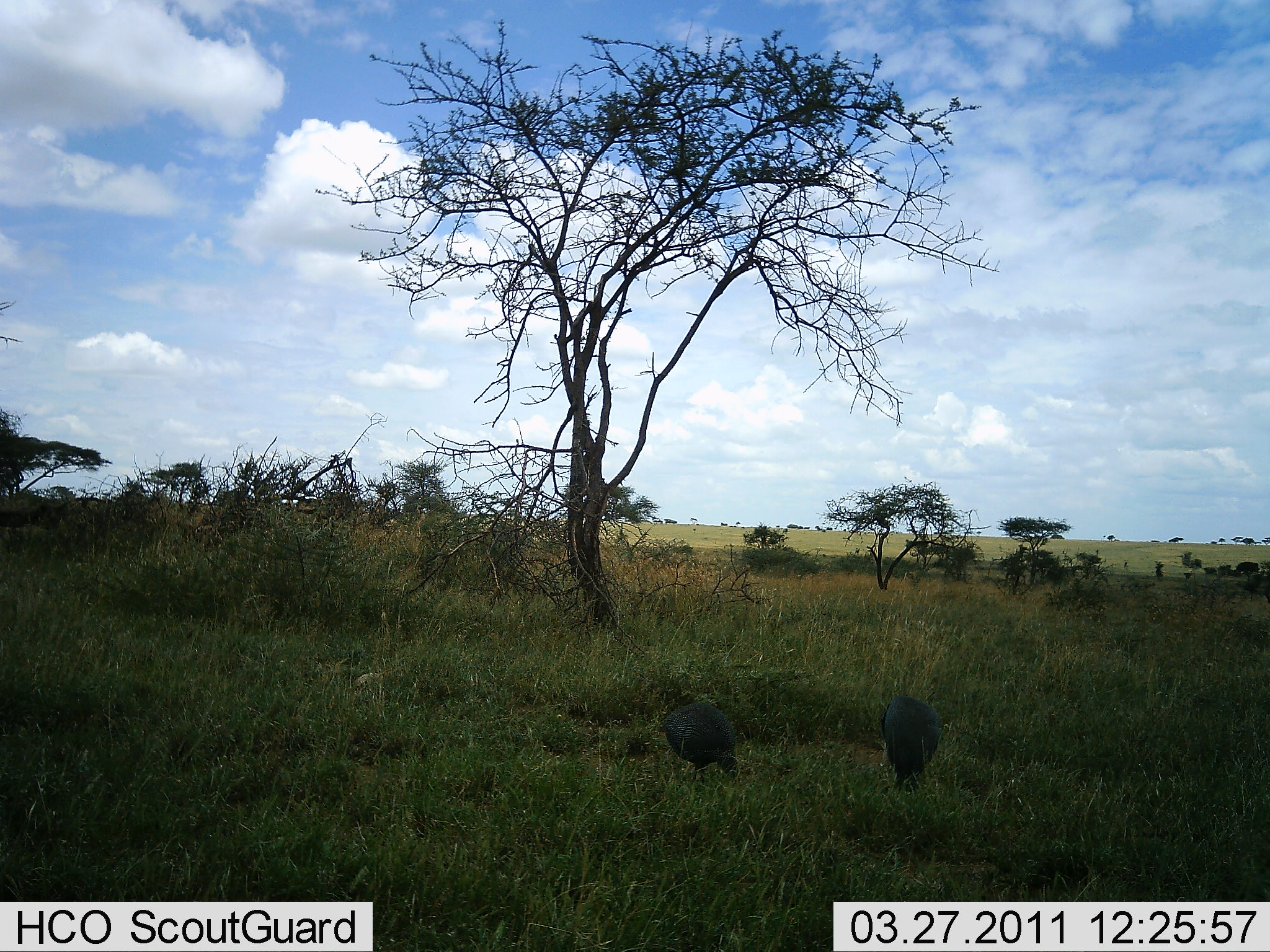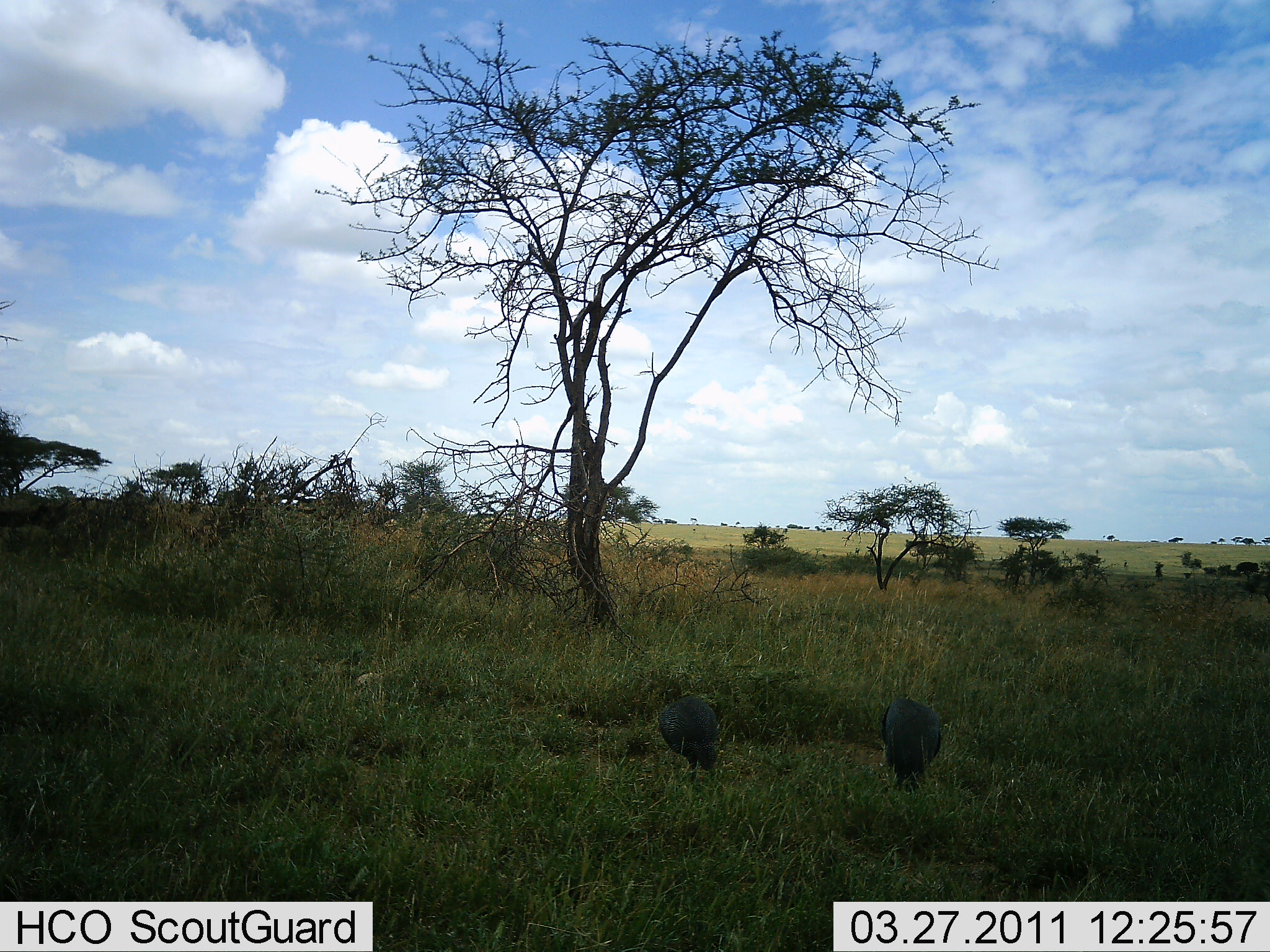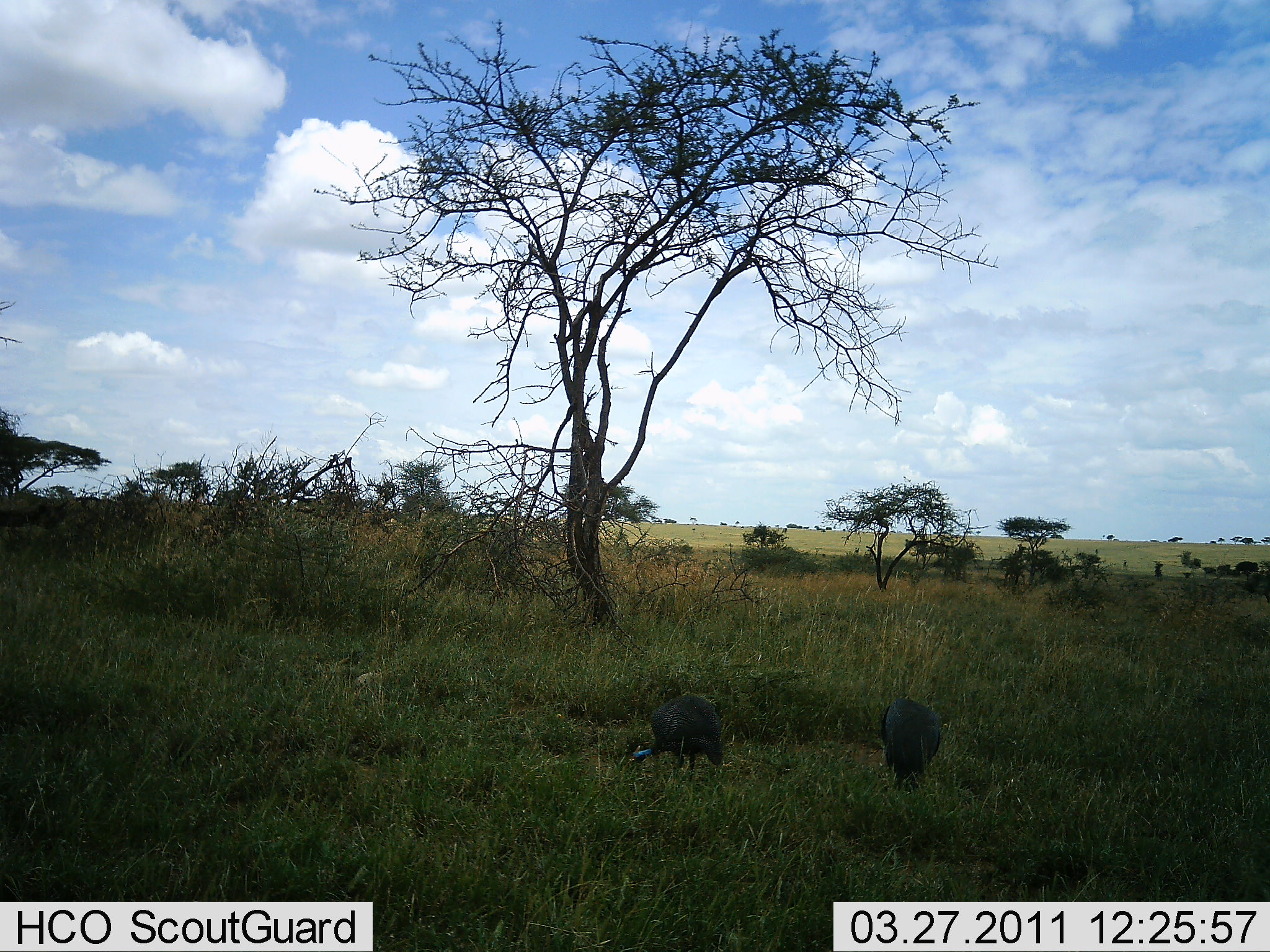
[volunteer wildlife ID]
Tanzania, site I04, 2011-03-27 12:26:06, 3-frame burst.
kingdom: Animalia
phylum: Chordata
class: Aves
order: Galliformes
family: Numididae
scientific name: Numididae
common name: guinea fowl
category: guineafowl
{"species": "guineafowl (guinea fowl) (Numididae)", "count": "2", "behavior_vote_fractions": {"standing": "38%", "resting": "0%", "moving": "8%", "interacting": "0%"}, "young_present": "0%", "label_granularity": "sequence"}